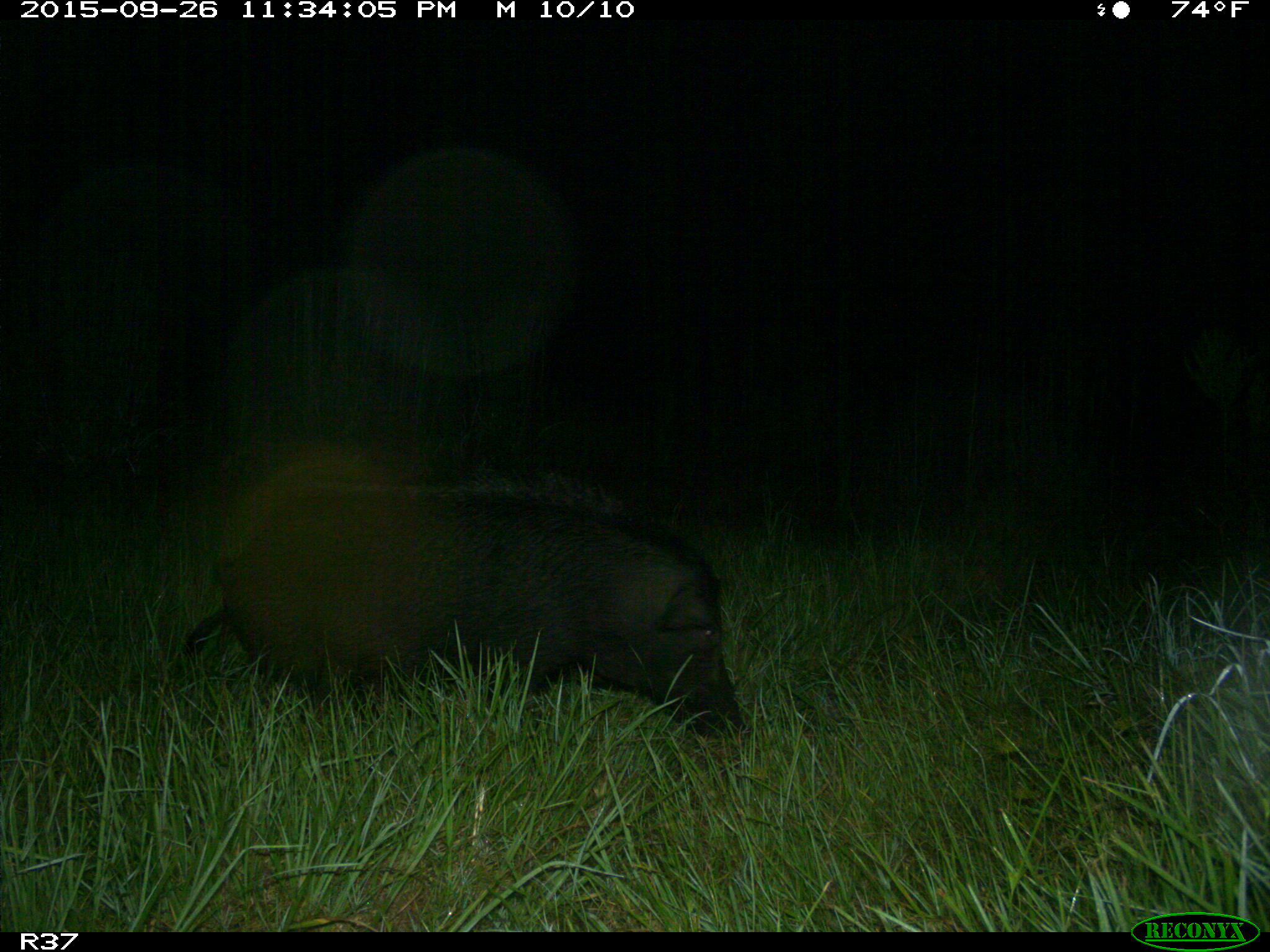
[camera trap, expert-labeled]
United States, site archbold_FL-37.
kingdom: Animalia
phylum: Chordata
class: Mammalia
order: Artiodactyla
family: Suidae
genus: Sus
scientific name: Sus scrofa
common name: wild boar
Sus scrofa (wild boar).